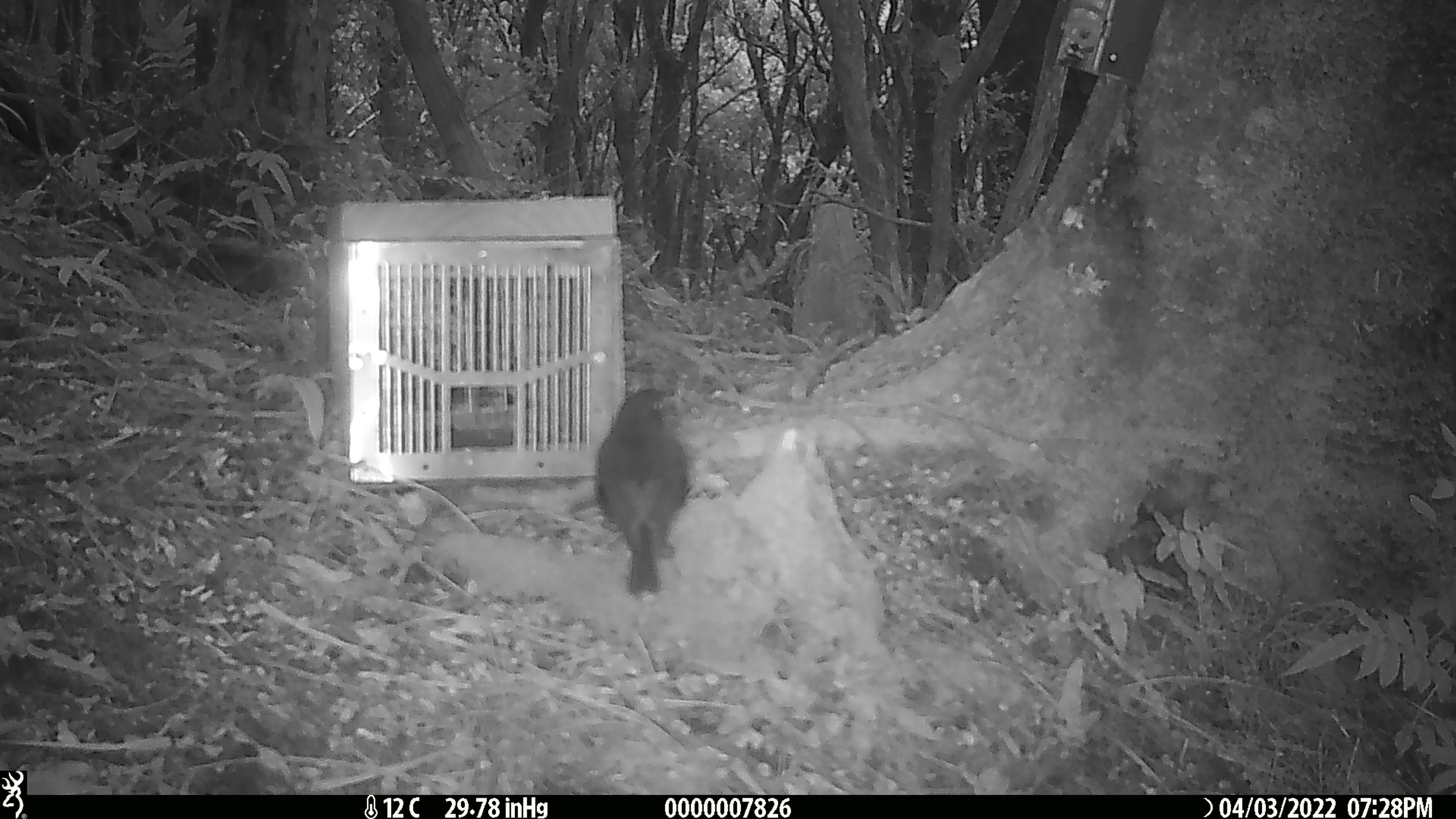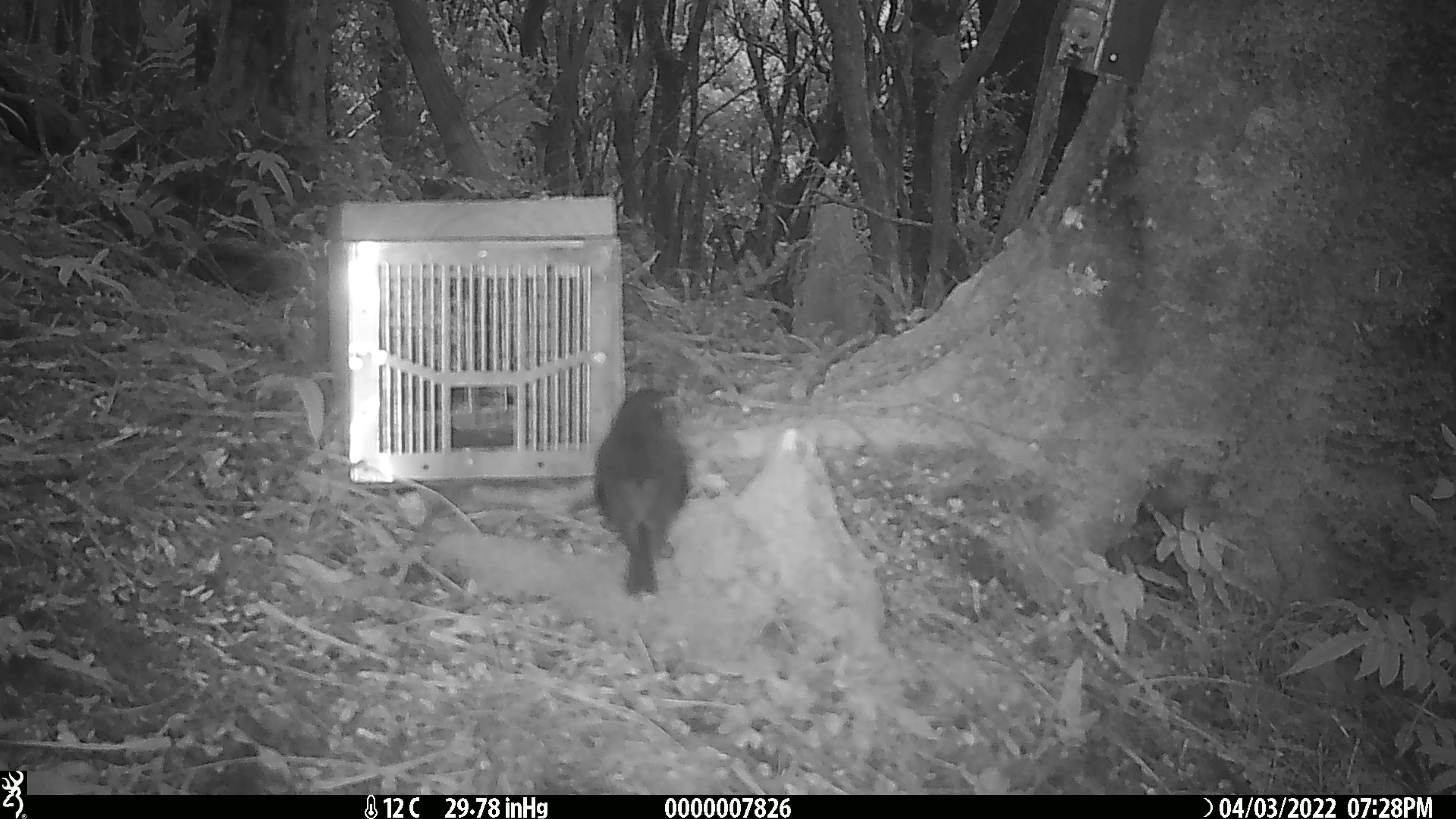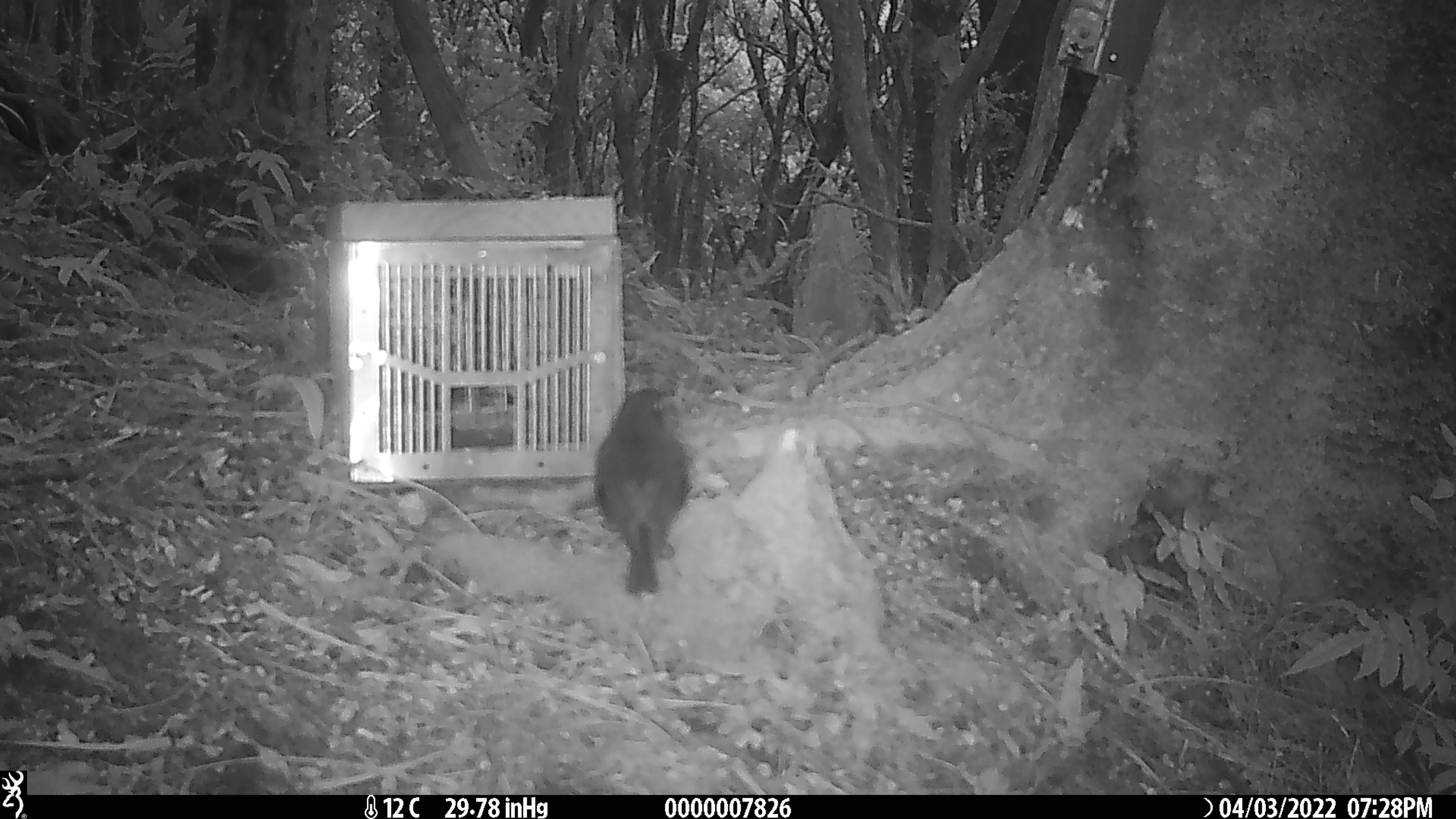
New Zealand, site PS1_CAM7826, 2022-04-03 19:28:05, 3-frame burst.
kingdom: Animalia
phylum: Chordata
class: Aves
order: Passeriformes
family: Petroicidae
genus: Petroica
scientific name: Petroica australis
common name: new zealand robin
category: robin